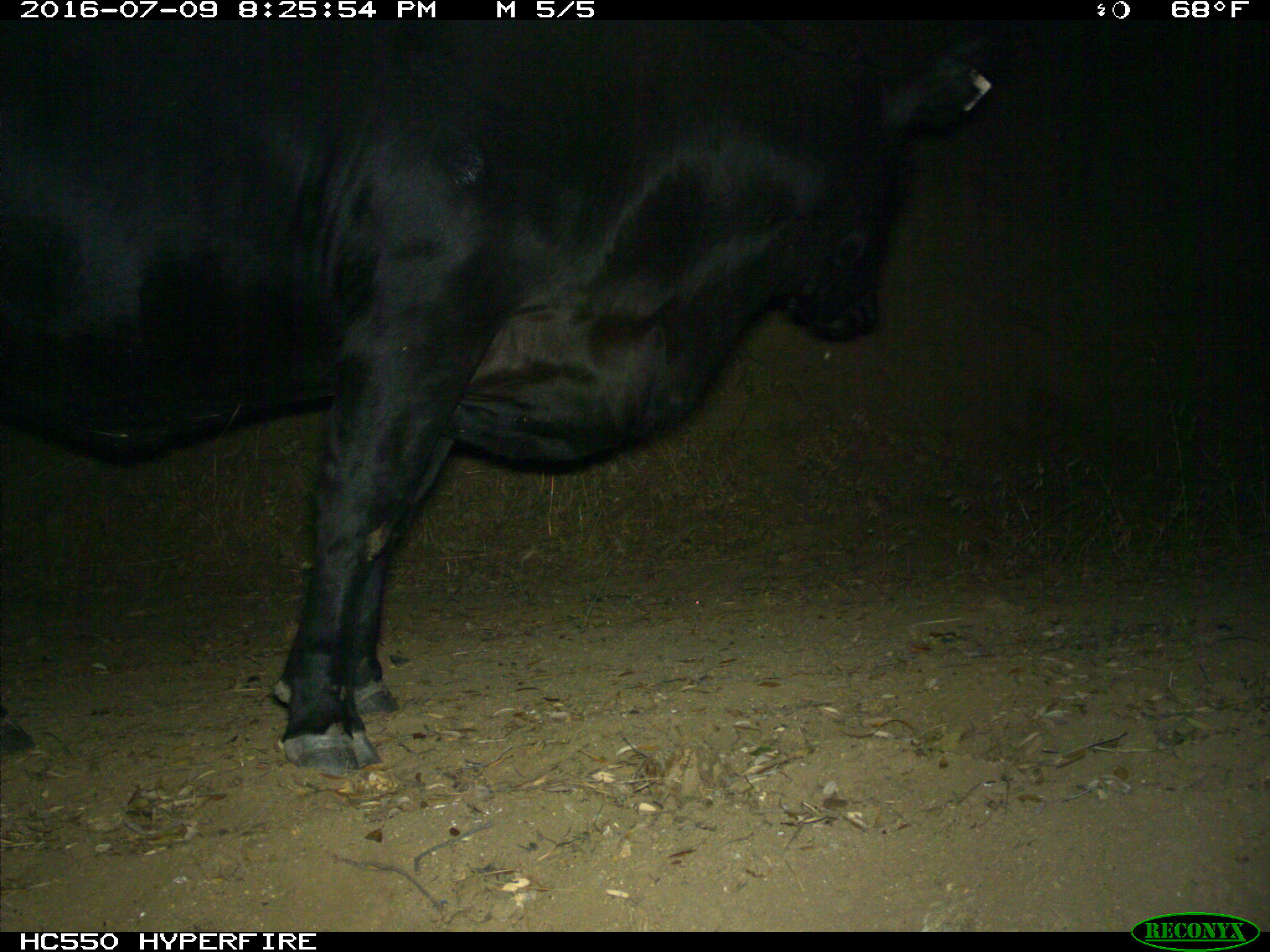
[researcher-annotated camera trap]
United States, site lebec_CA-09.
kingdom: Animalia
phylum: Chordata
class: Mammalia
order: Artiodactyla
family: Bovidae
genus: Bos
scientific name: Bos taurus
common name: domestic cow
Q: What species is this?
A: Bos taurus (domestic cow).